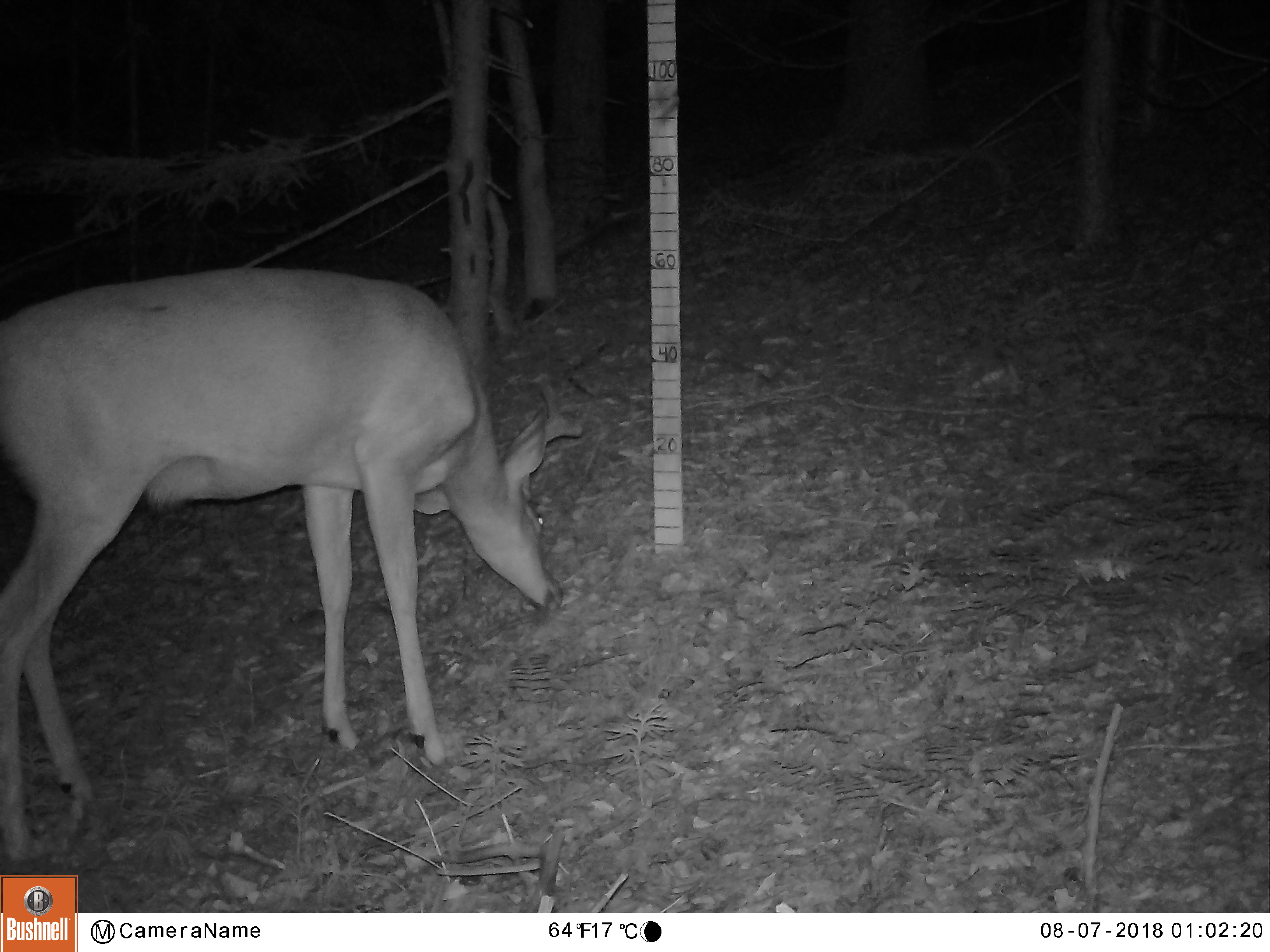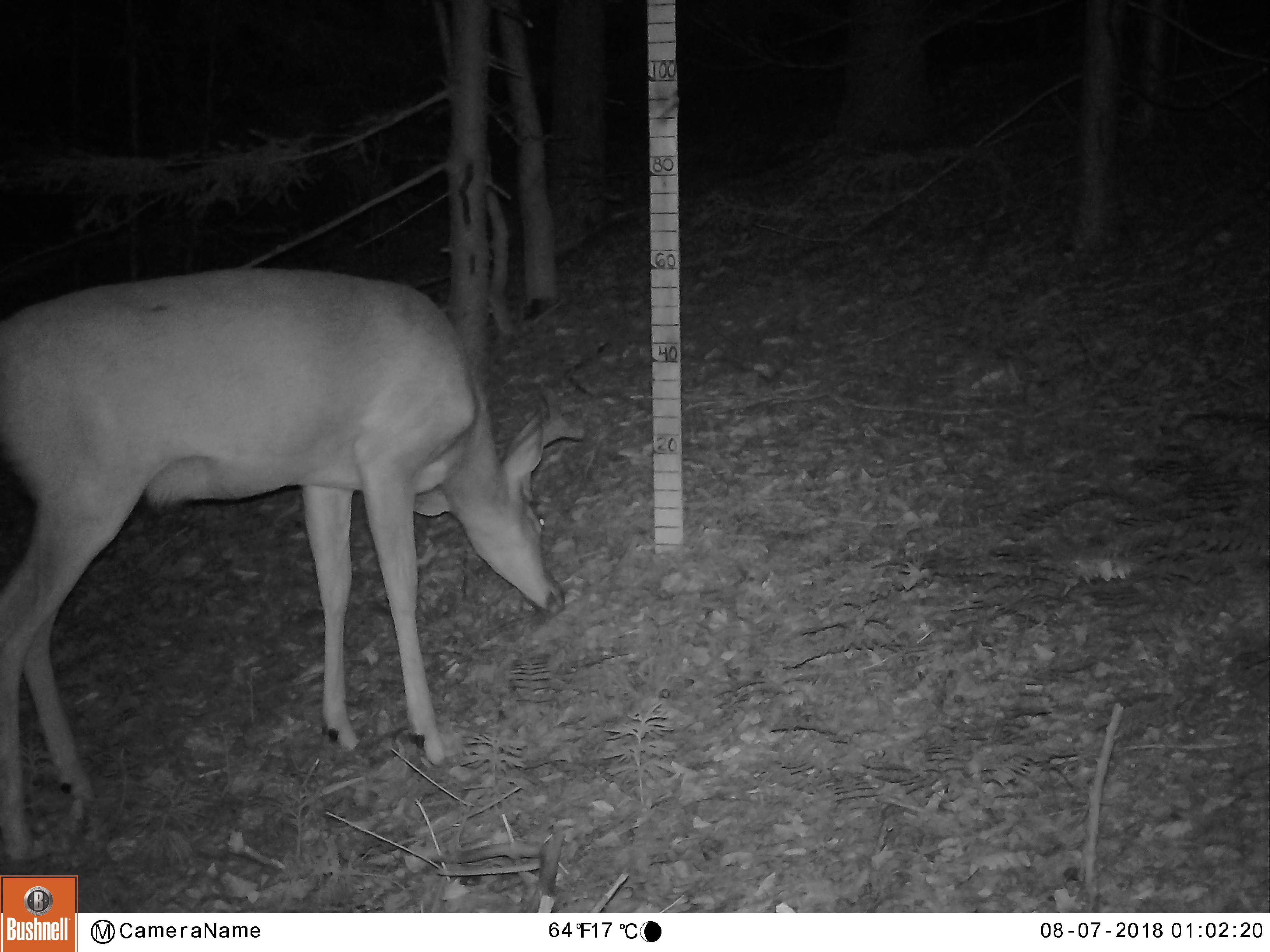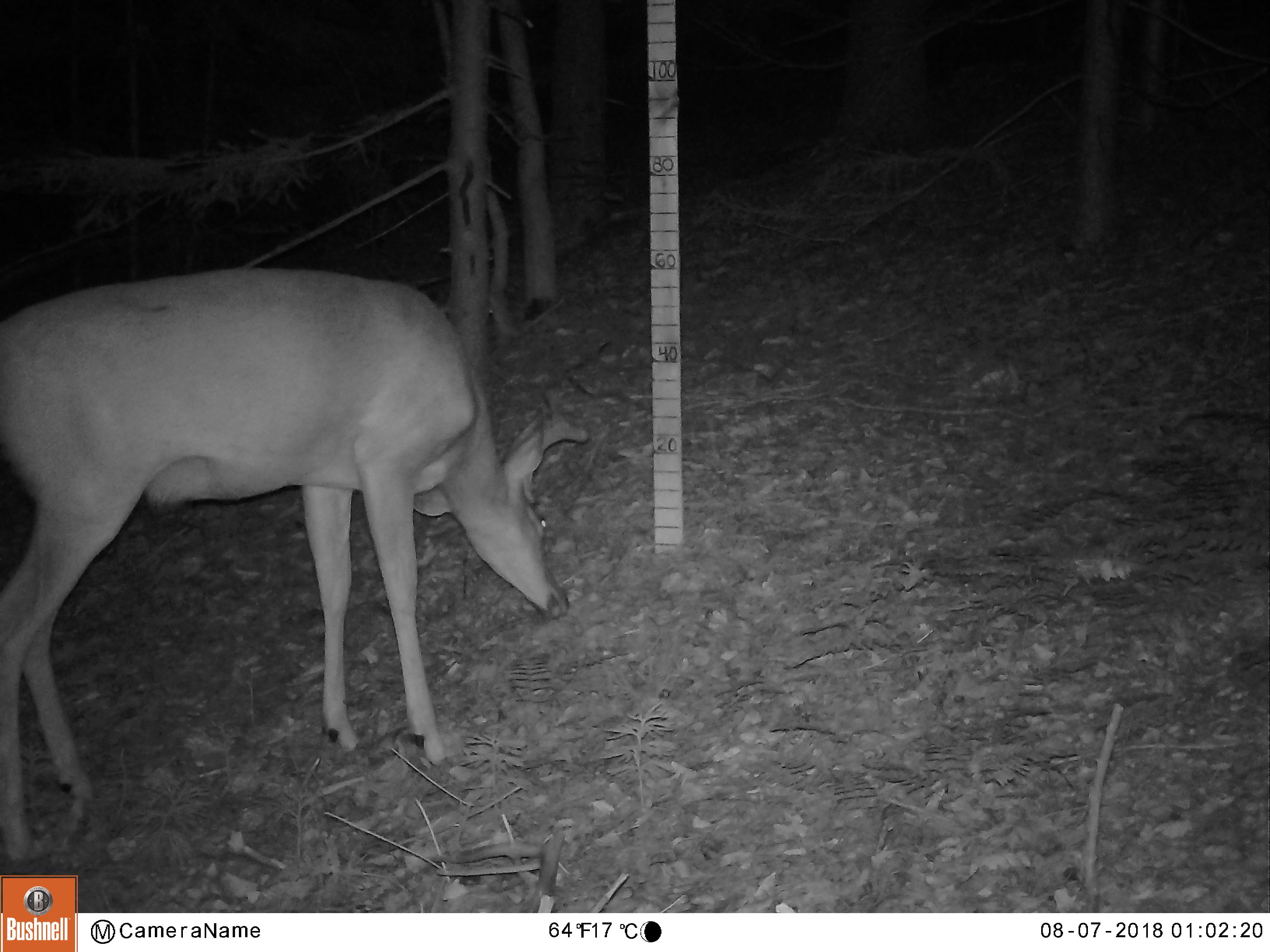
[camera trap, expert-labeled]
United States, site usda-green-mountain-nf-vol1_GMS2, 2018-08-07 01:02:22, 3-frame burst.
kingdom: Animalia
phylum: Chordata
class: Mammalia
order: Artiodactyla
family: Cervidae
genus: Odocoileus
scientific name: Odocoileus virginianus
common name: white-tailed deer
White-tailed deer (Odocoileus virginianus).